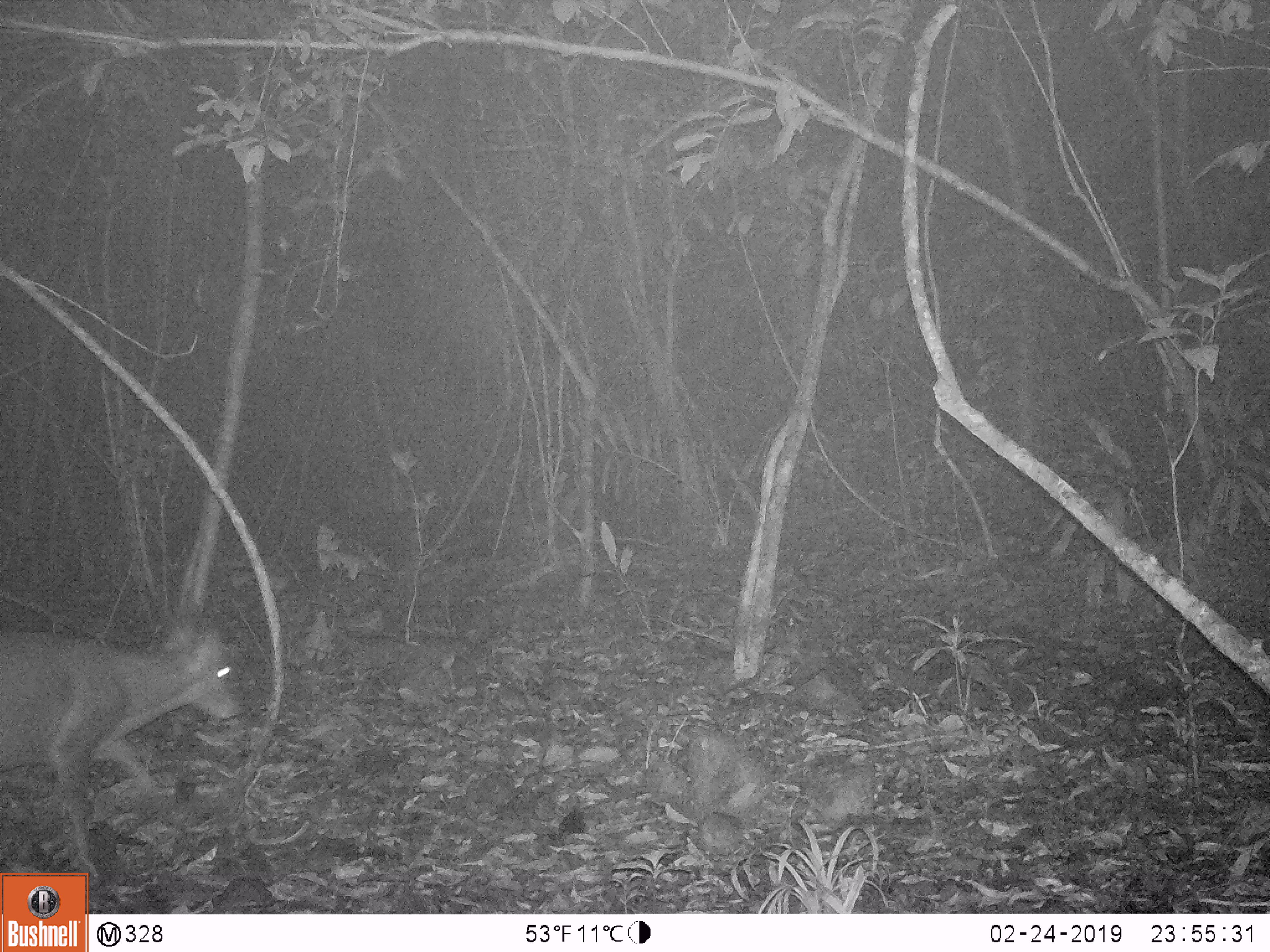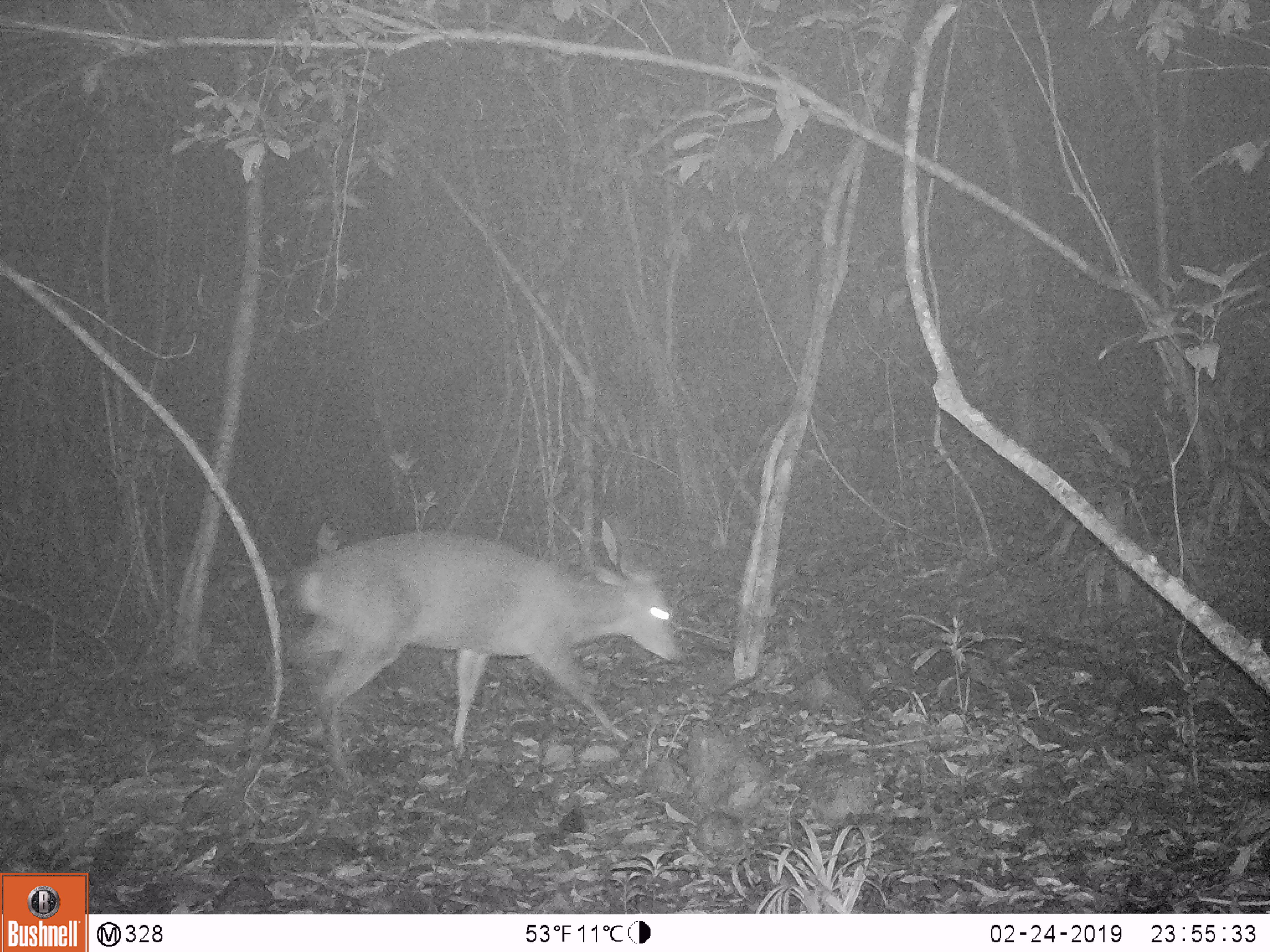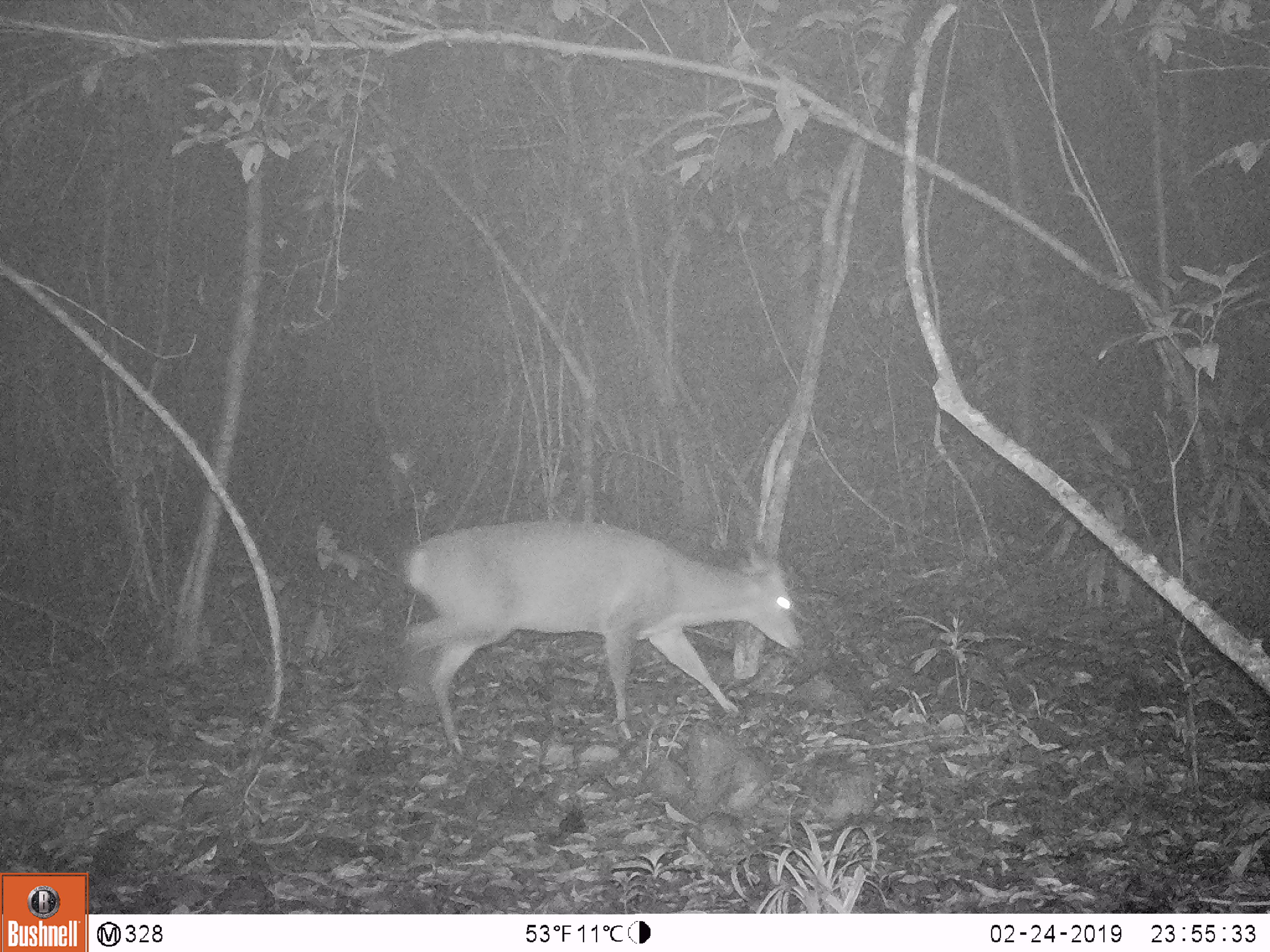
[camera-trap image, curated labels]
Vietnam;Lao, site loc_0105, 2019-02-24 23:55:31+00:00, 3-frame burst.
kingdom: Animalia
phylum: Chordata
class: Mammalia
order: Artiodactyla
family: Cervidae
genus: Muntiacus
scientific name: Muntiacus vuquangensis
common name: large-antlered muntjac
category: large antlered muntjac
Large antlered muntjac (large-antlered muntjac) (Muntiacus vuquangensis). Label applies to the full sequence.